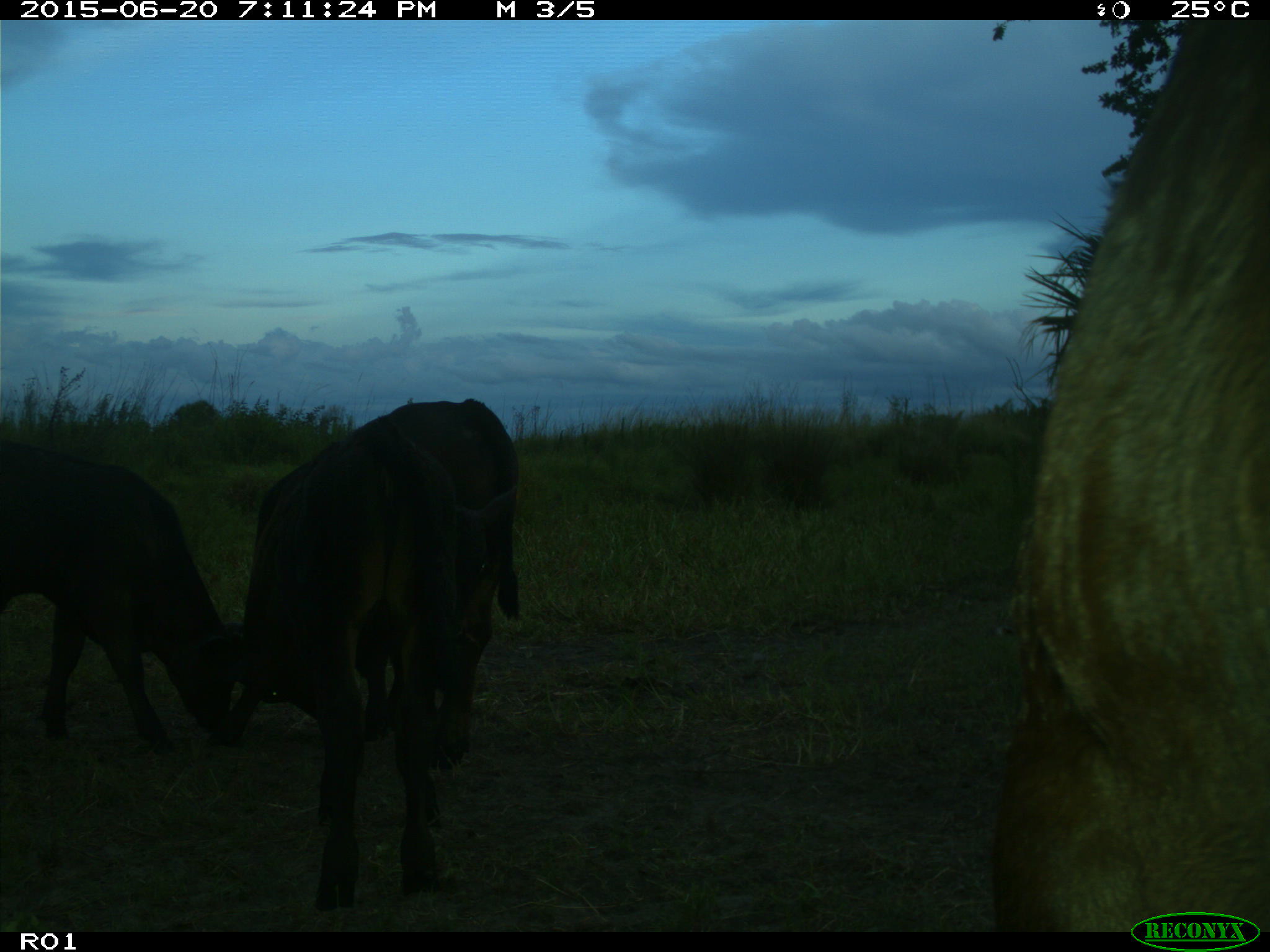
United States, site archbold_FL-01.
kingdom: Animalia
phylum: Chordata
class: Mammalia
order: Artiodactyla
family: Bovidae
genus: Bos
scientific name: Bos taurus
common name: domestic cow